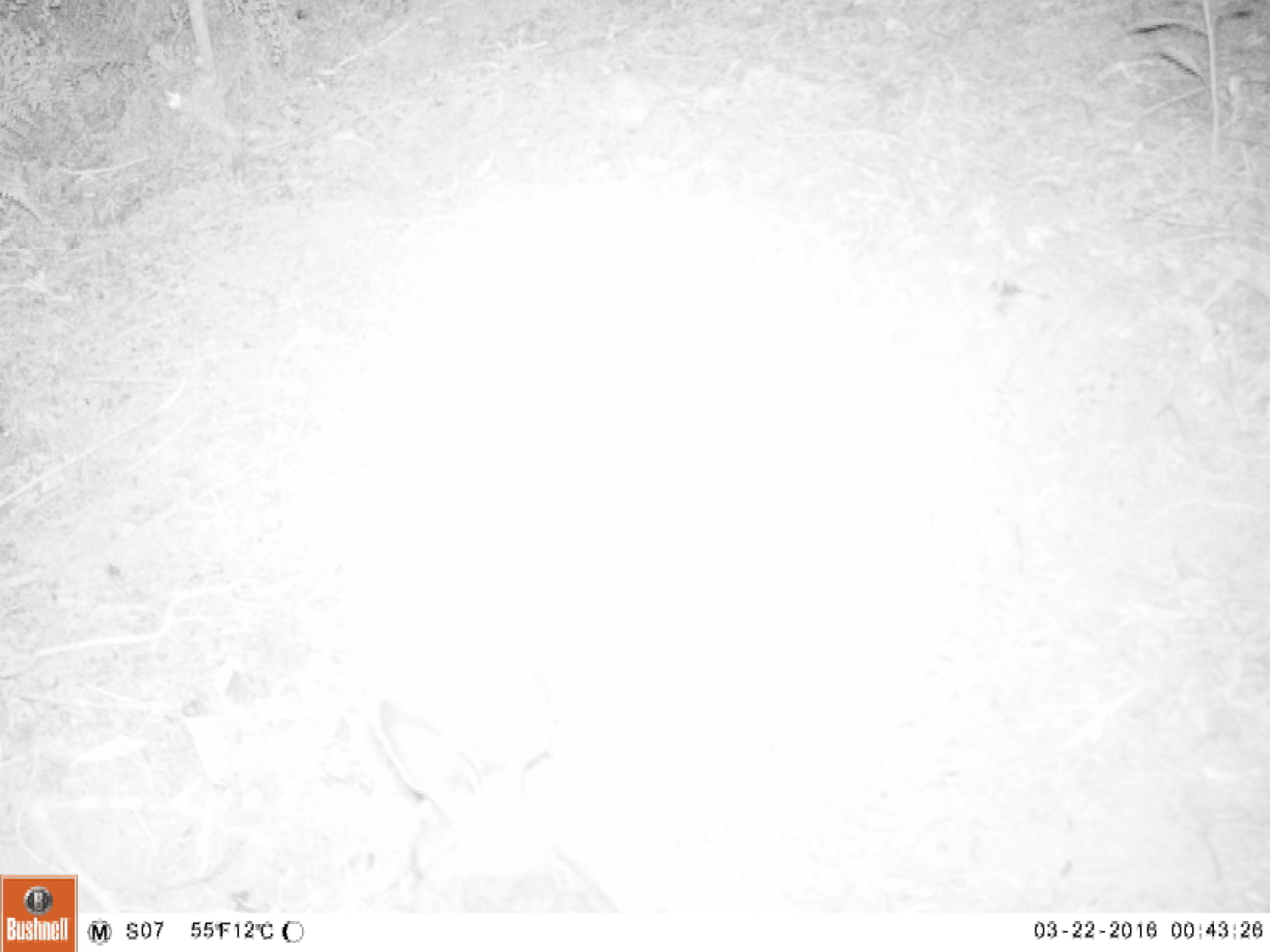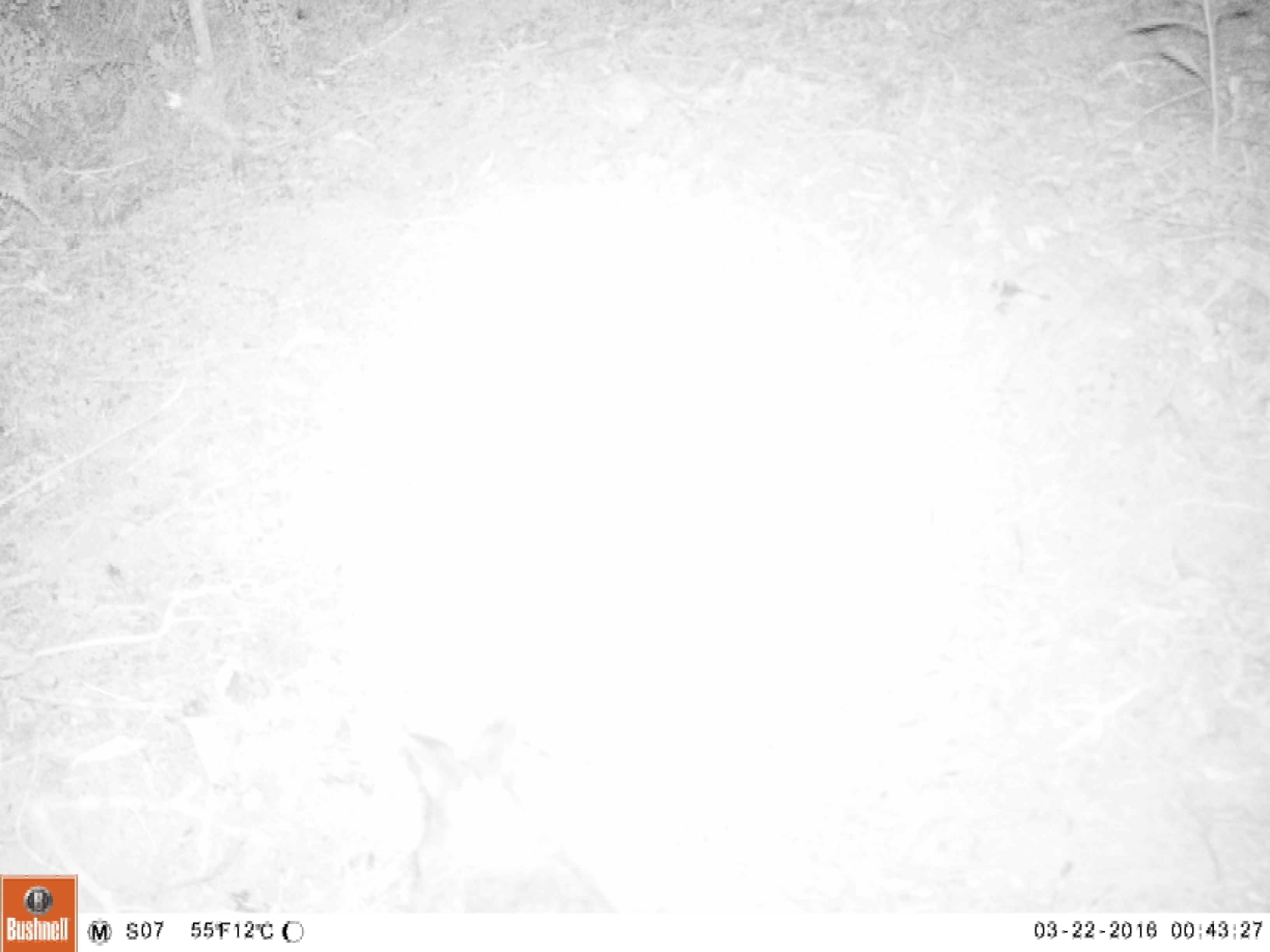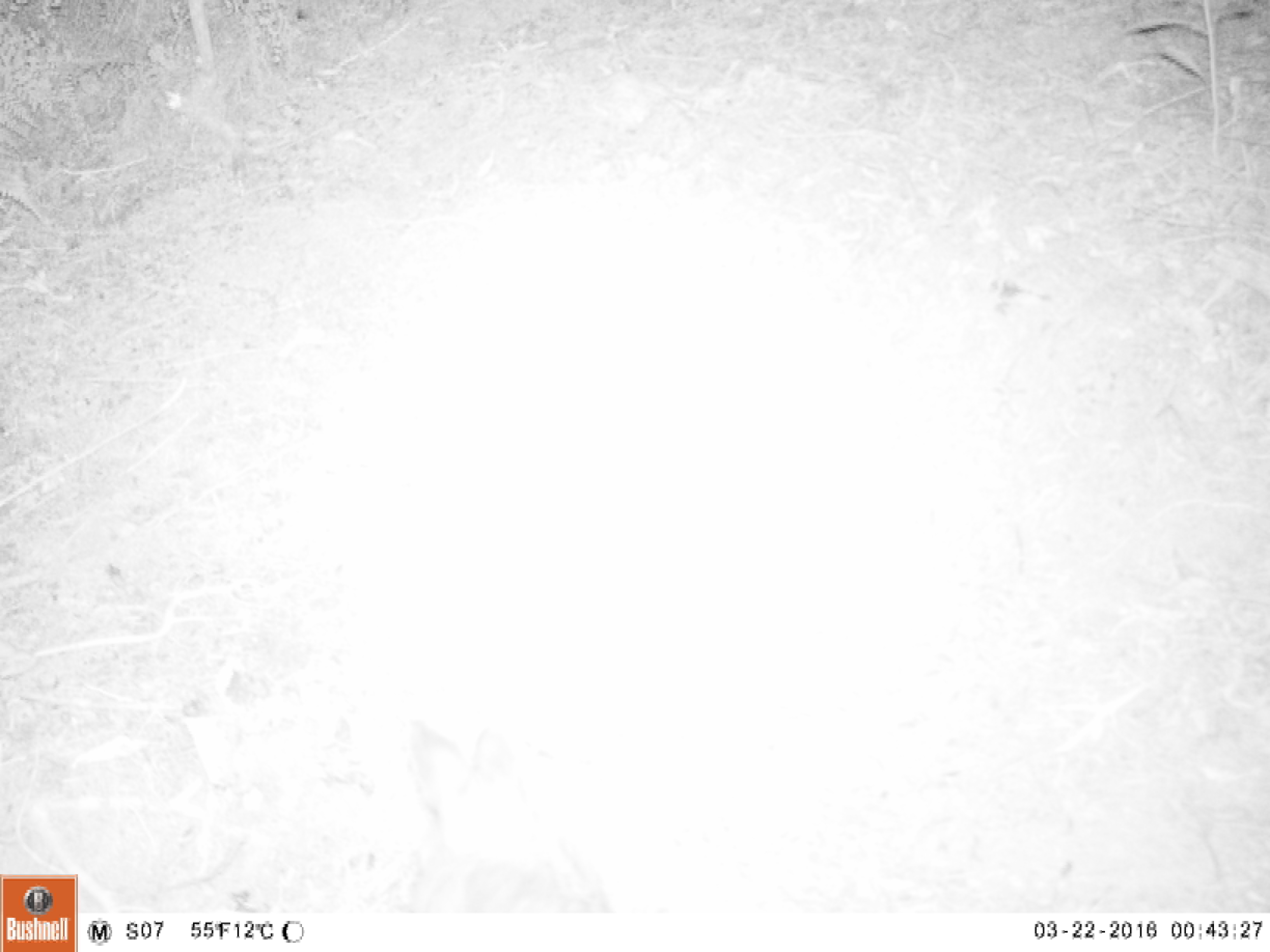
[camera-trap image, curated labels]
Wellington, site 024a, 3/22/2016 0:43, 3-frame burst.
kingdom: Animalia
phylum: Chordata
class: Mammalia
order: Lagomorpha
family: Leporidae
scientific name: Leporidae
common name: rabbit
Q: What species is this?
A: Rabbit (Leporidae).